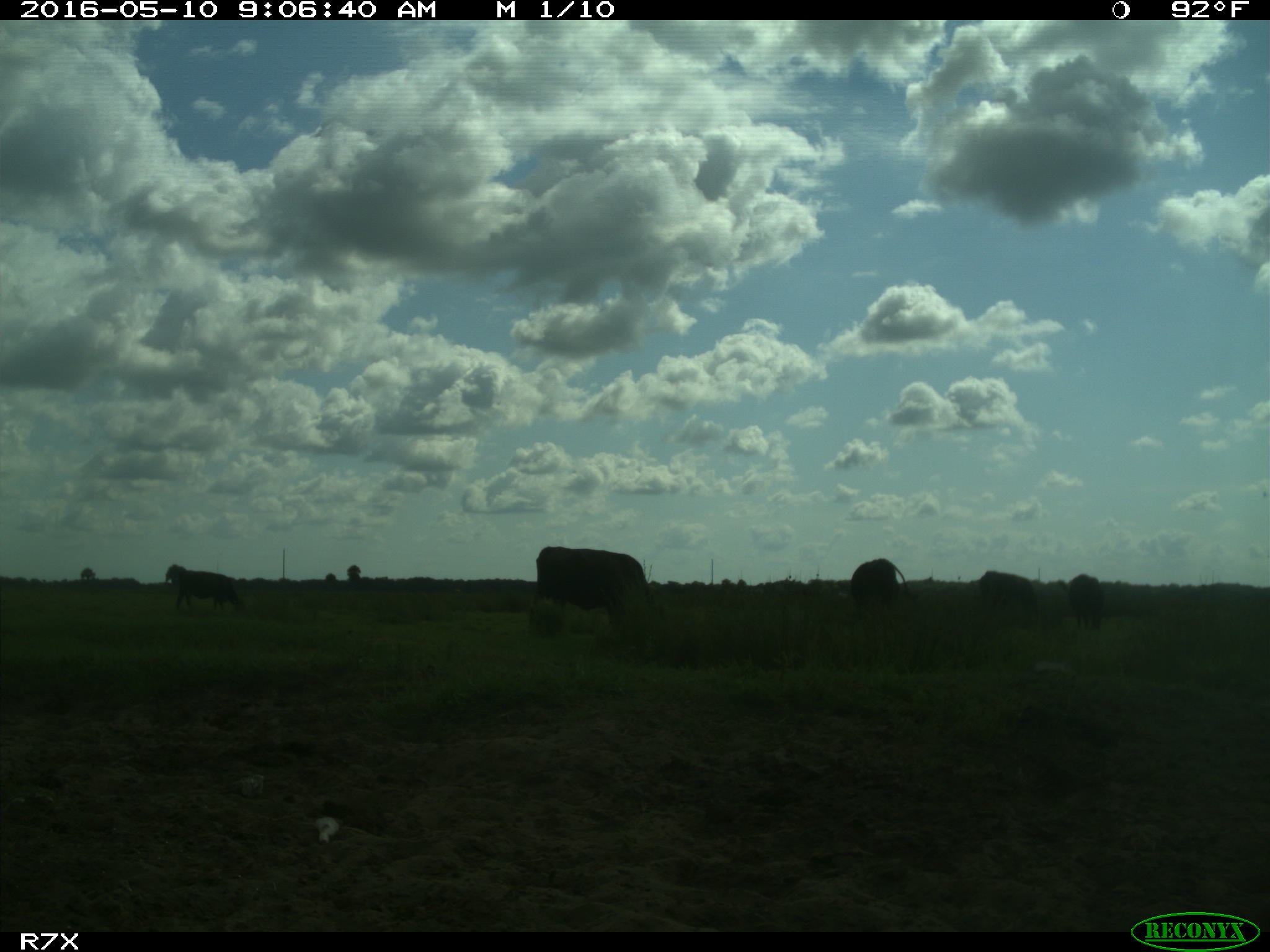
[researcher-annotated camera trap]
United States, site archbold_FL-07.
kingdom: Animalia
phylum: Chordata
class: Mammalia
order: Artiodactyla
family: Bovidae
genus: Bos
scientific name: Bos taurus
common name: domestic cow